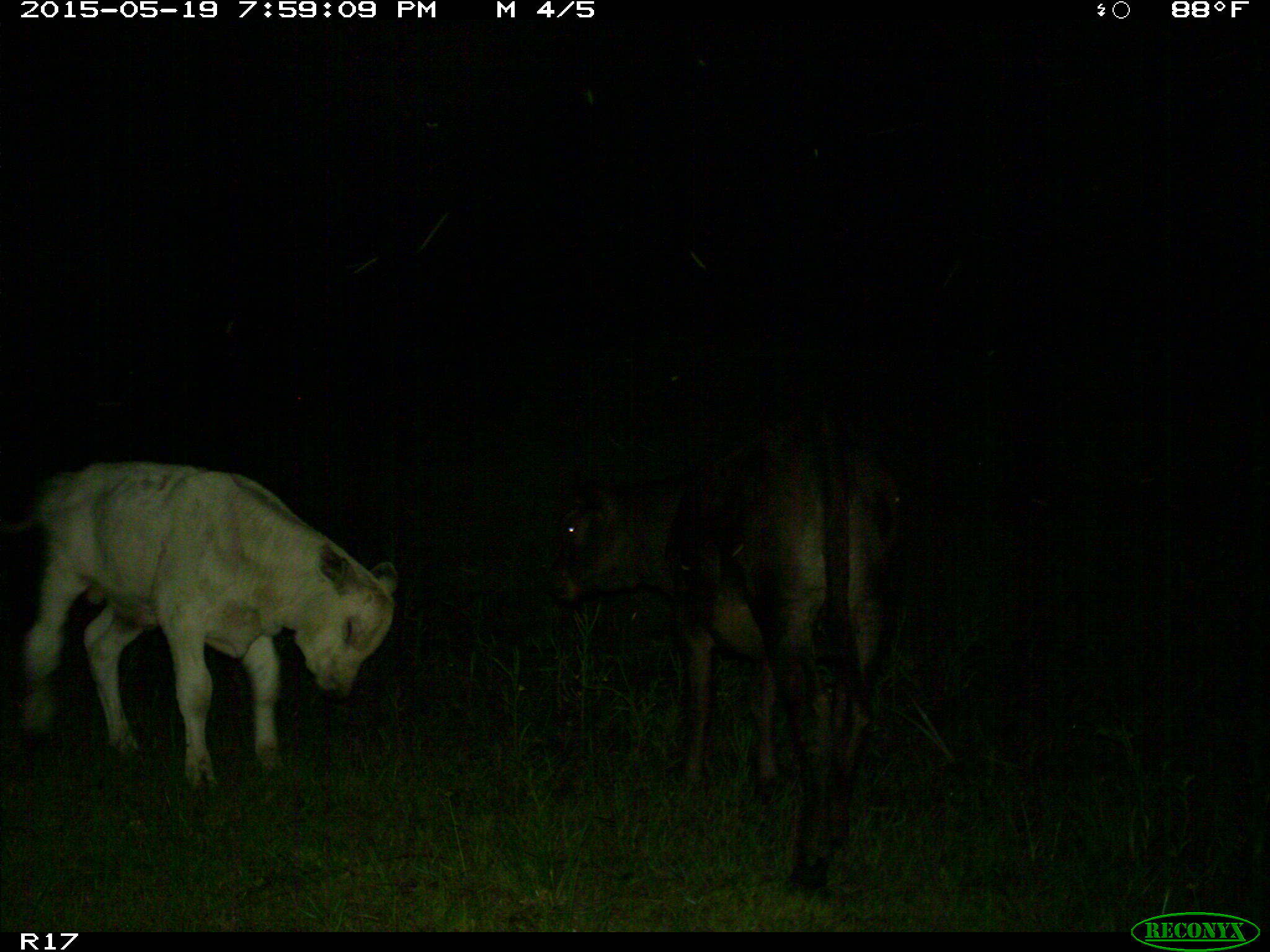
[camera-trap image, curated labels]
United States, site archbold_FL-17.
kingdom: Animalia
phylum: Chordata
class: Mammalia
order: Artiodactyla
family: Bovidae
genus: Bos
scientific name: Bos taurus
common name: domestic cow